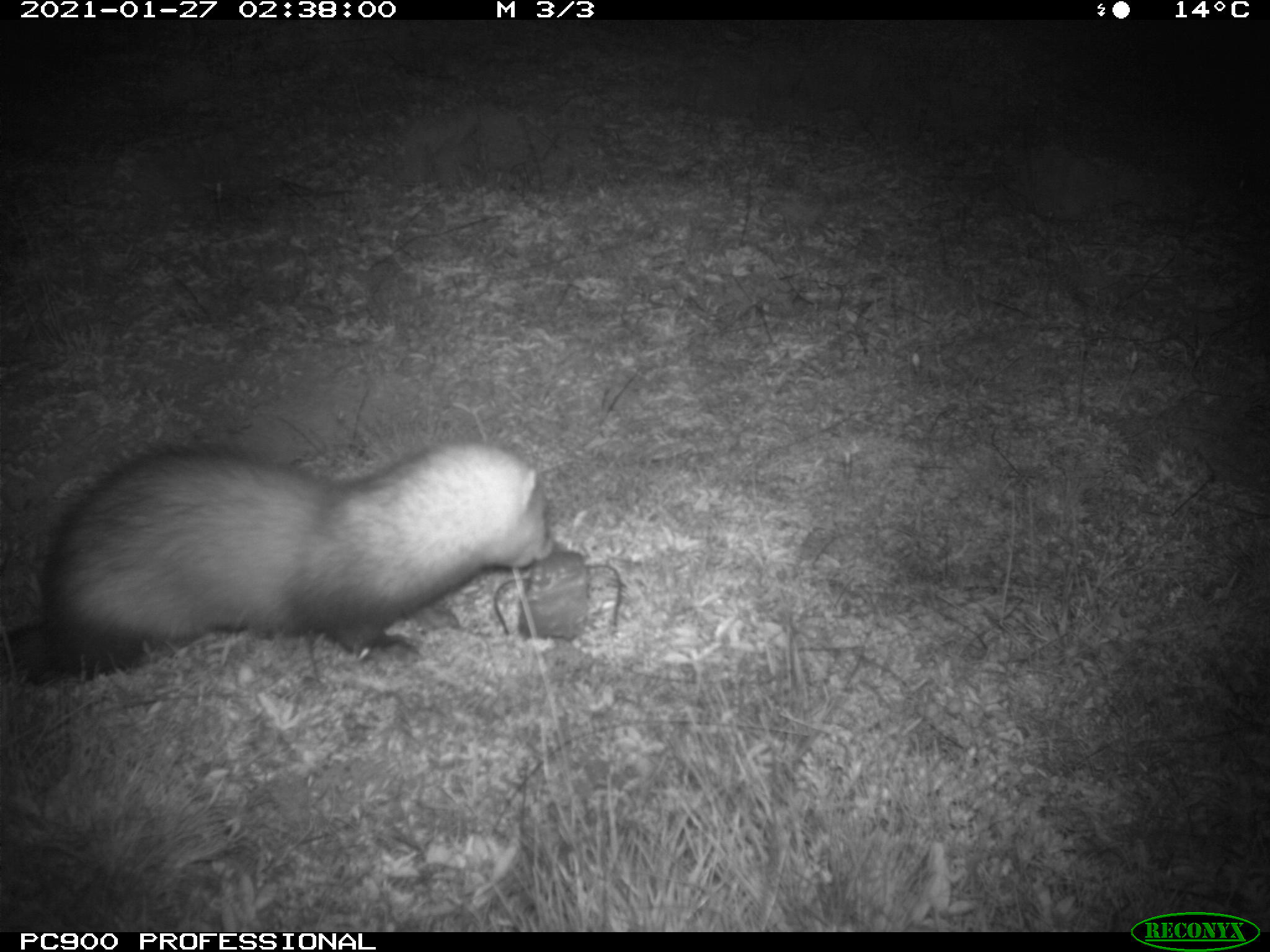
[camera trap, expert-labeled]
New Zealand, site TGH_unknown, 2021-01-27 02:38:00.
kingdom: Animalia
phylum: Chordata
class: Mammalia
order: Carnivora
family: Mustelidae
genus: Mustela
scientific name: Mustela furo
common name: ferret